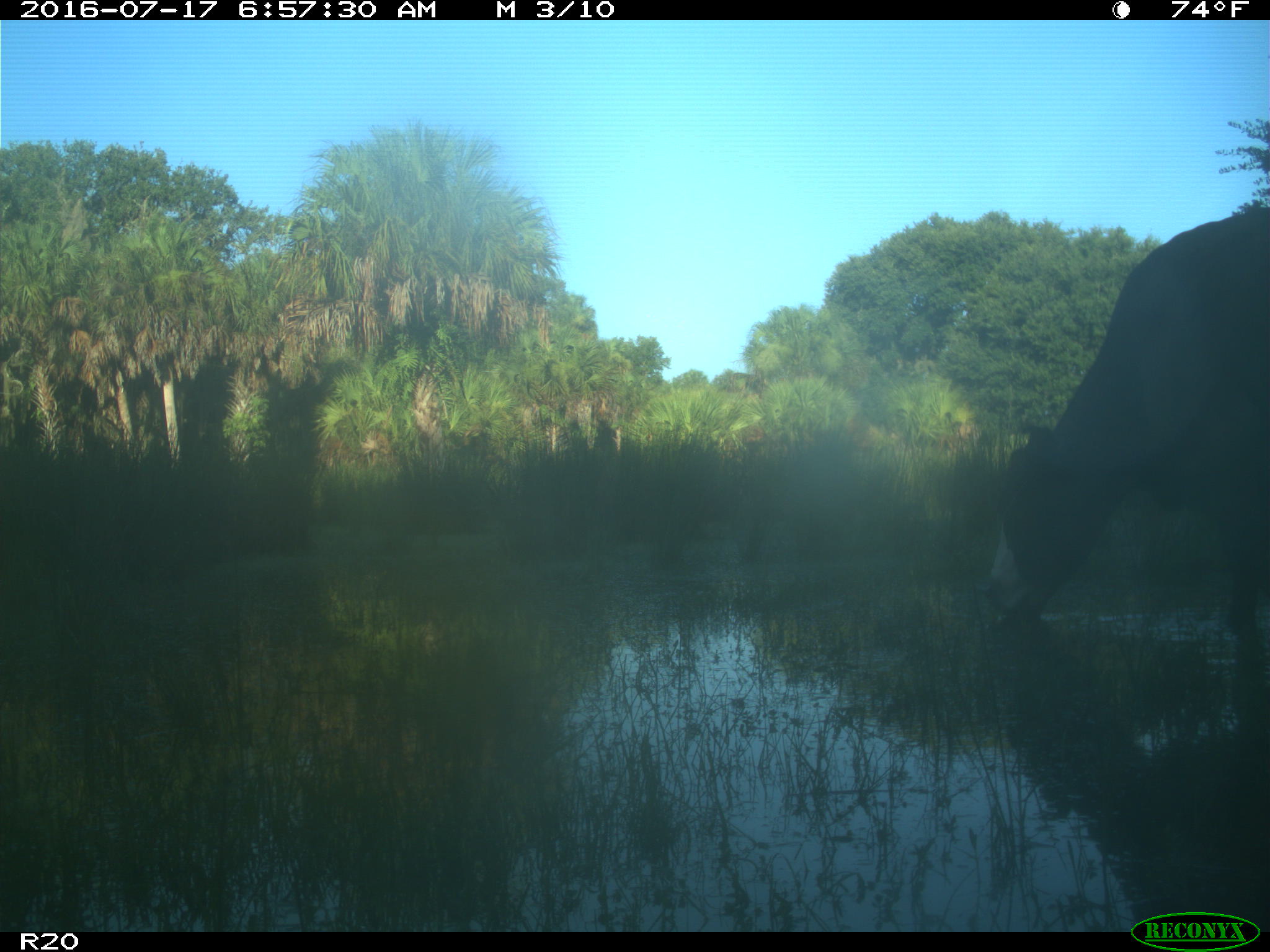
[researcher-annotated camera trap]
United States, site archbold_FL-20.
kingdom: Animalia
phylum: Chordata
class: Mammalia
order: Artiodactyla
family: Bovidae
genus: Bos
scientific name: Bos taurus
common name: domestic cow